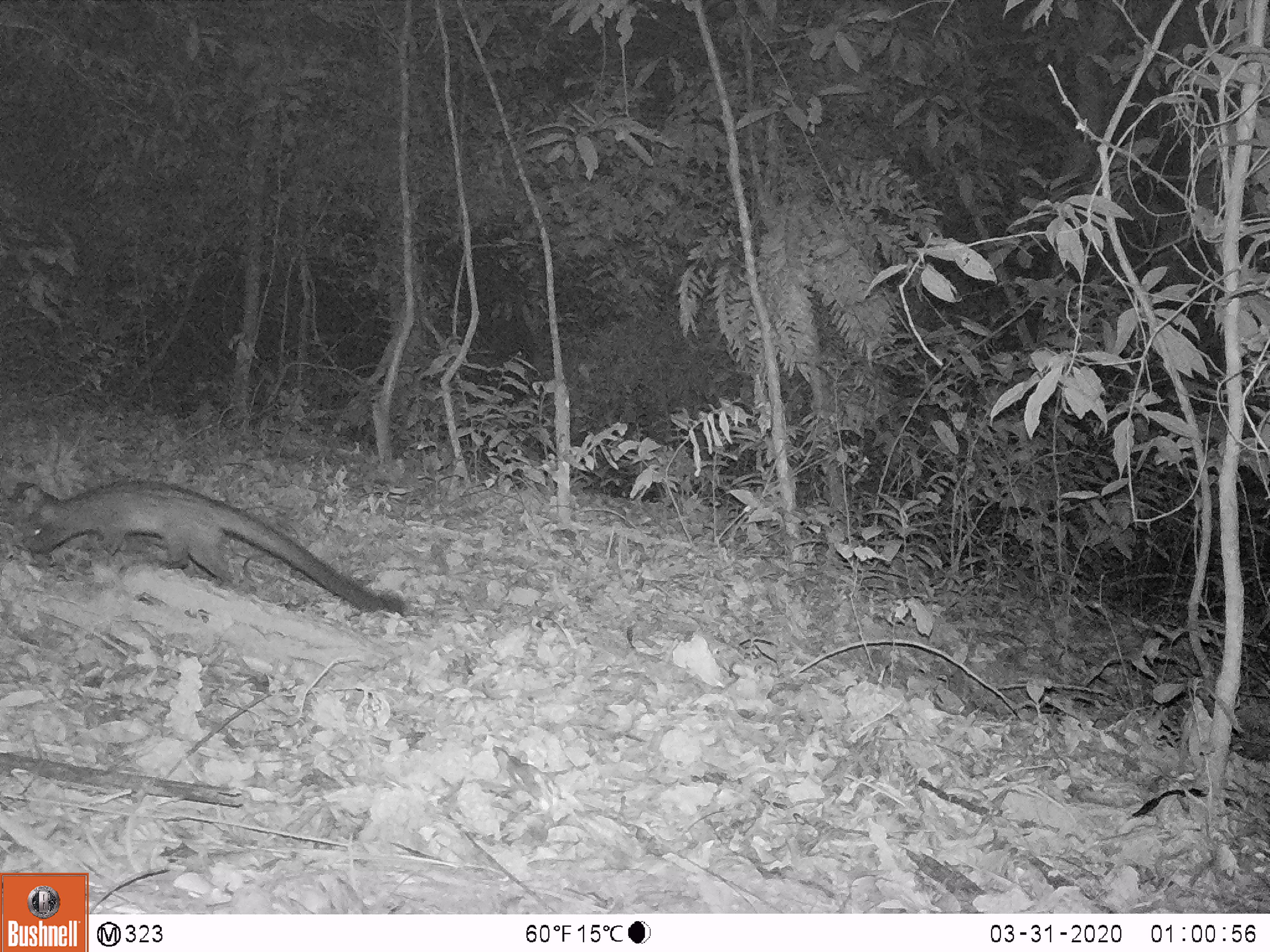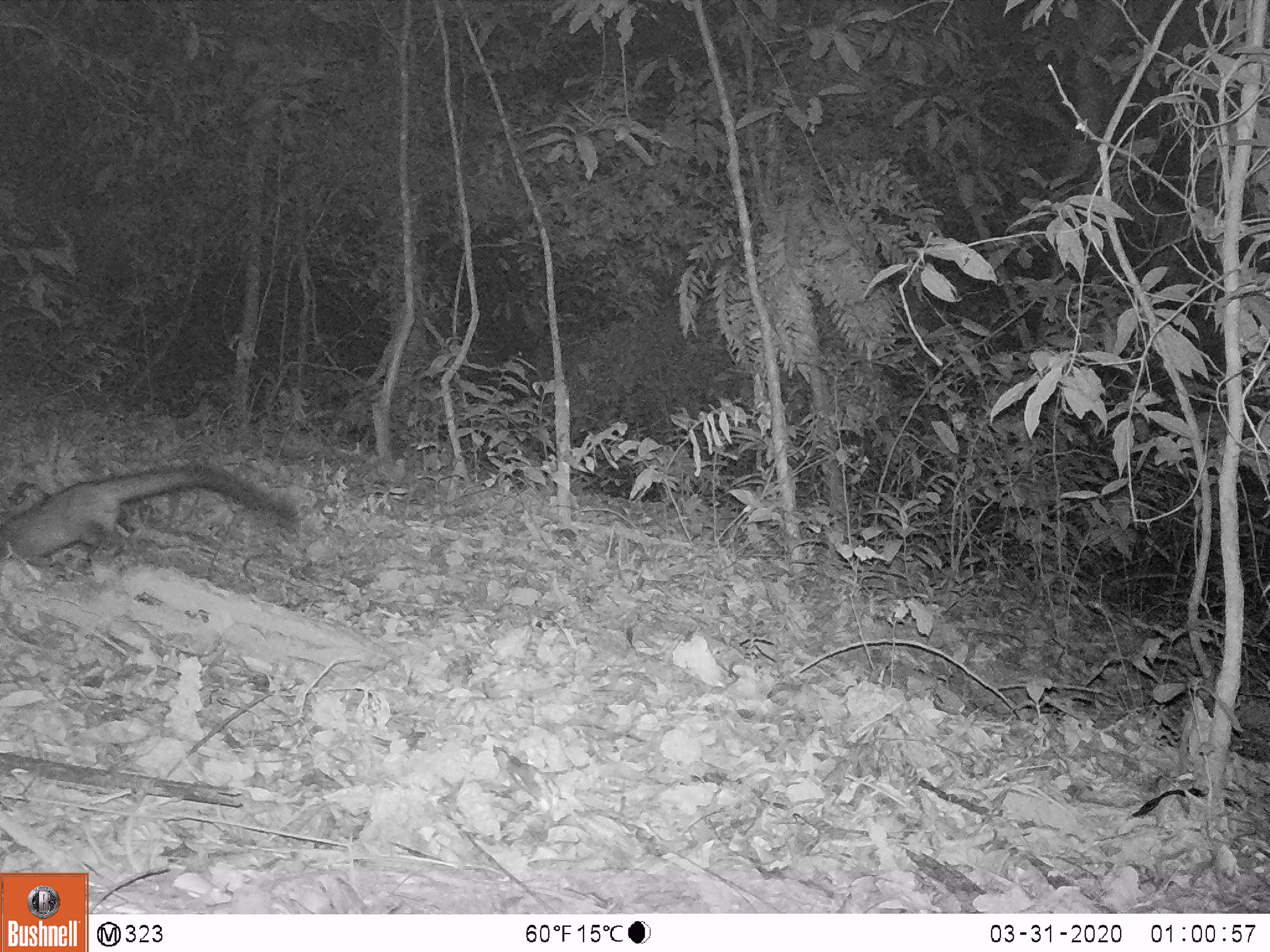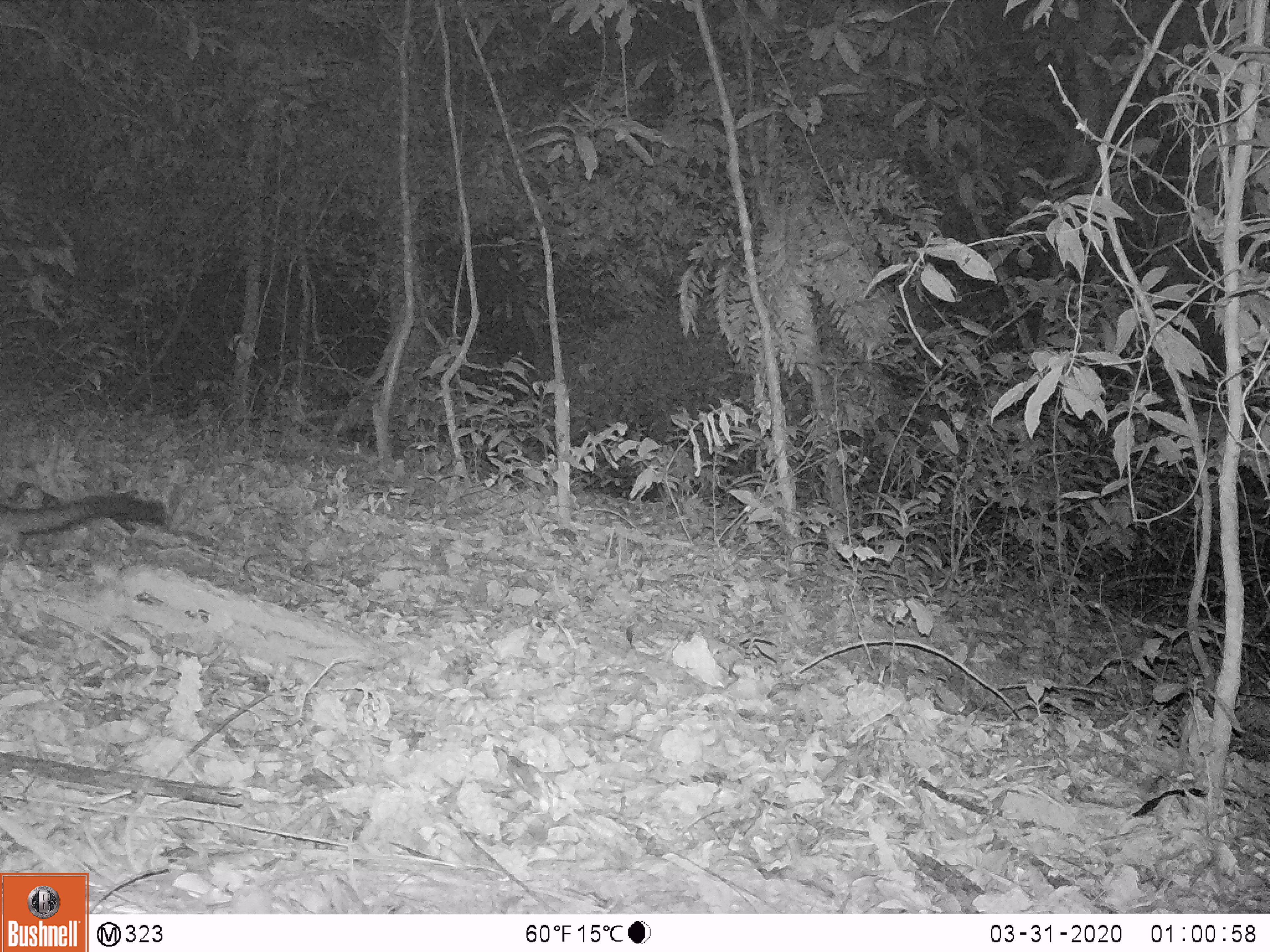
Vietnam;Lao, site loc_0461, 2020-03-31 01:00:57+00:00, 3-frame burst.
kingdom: Animalia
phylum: Chordata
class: Mammalia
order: Carnivora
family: Viverridae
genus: Paradoxurus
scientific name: Paradoxurus hermaphroditus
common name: common palm civet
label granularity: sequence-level